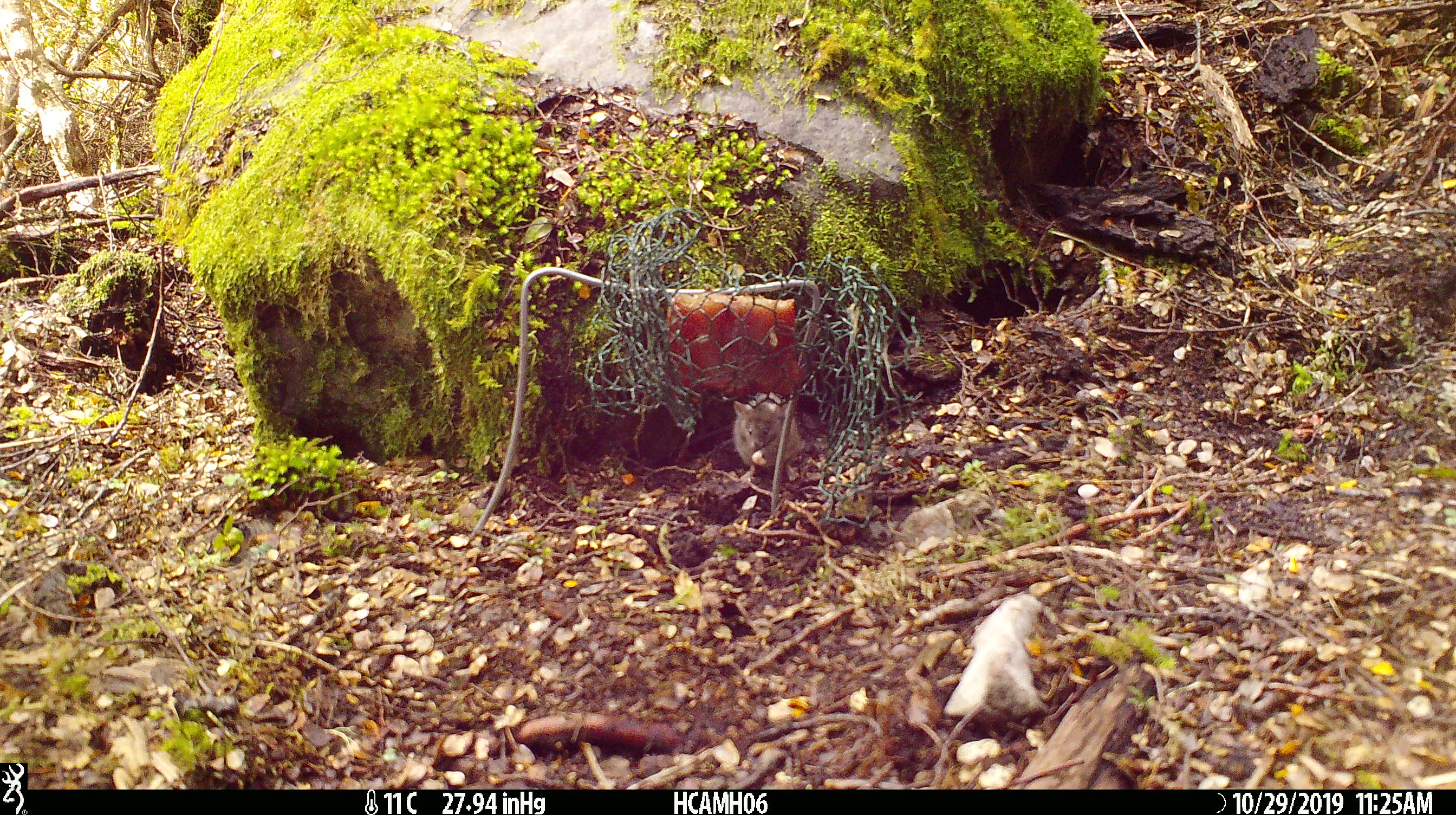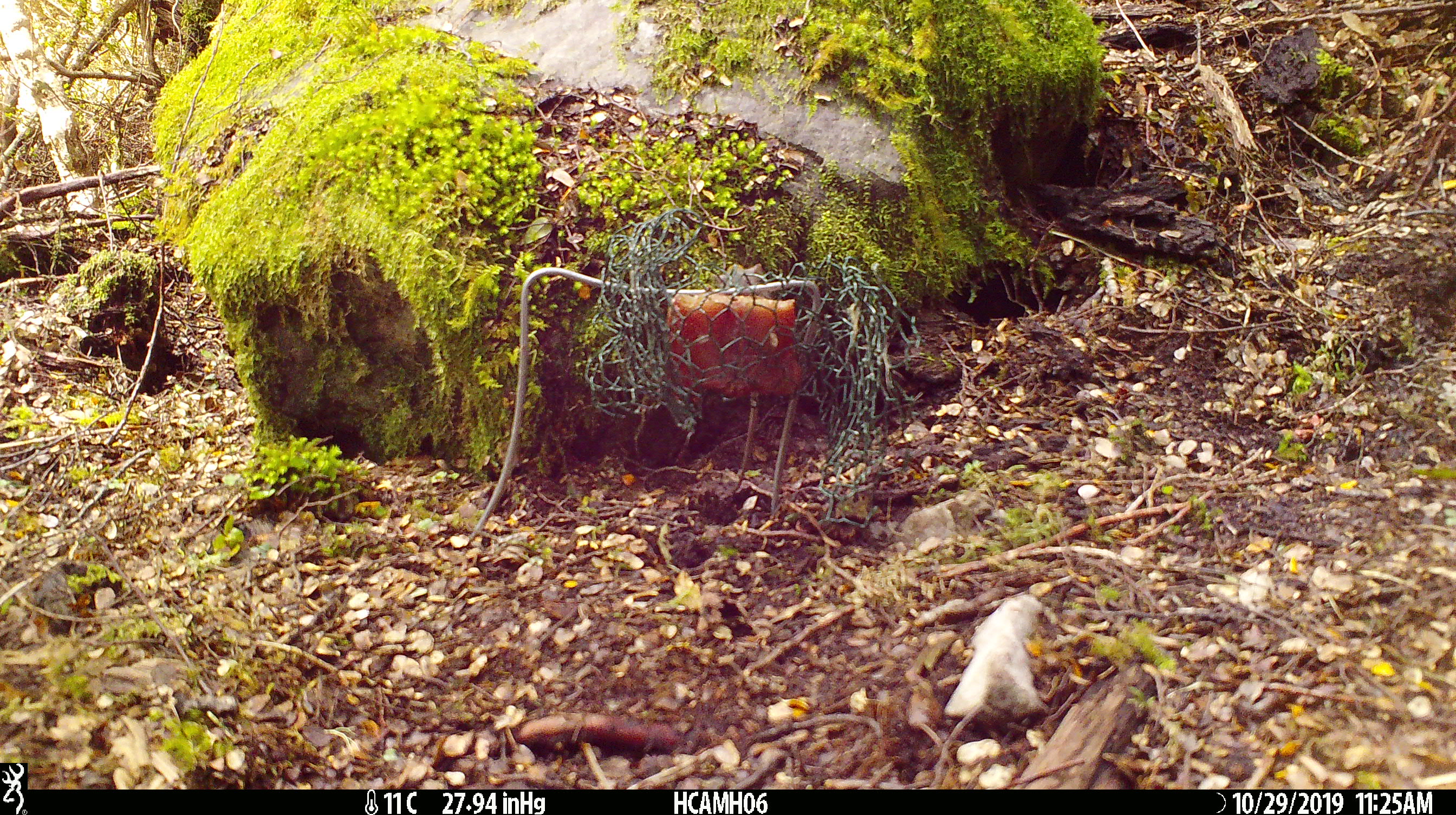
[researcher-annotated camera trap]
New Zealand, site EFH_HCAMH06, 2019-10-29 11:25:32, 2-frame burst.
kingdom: Animalia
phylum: Chordata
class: Mammalia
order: Rodentia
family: Muridae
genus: Mus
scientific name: Mus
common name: mouse